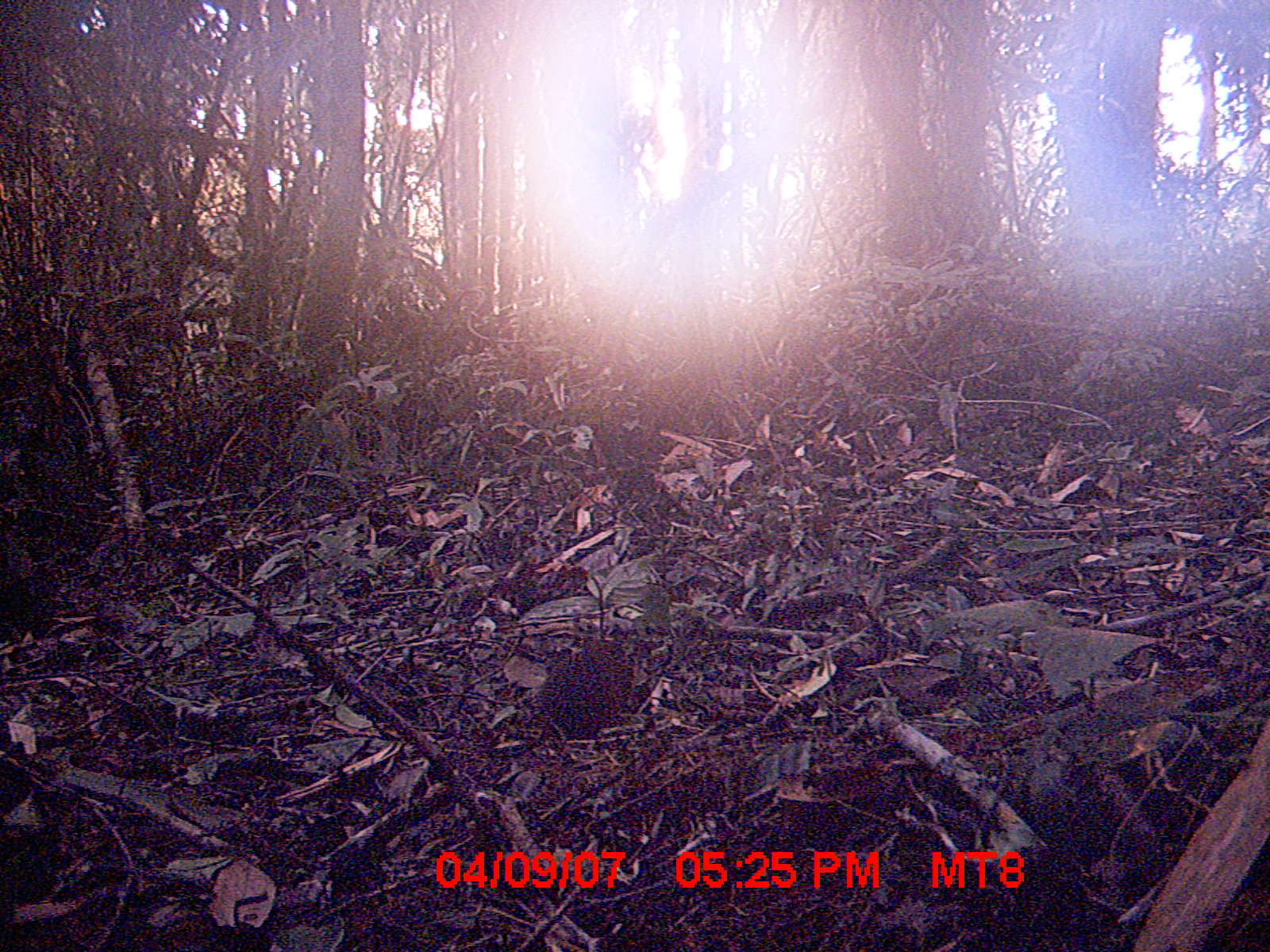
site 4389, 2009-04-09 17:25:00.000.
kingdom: Animalia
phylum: Chordata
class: Mammalia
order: Rodentia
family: Muridae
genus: Rattus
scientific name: Rattus rattus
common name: black rat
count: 1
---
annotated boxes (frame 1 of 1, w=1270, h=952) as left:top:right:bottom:
rattus rattus: 539:641:635:736